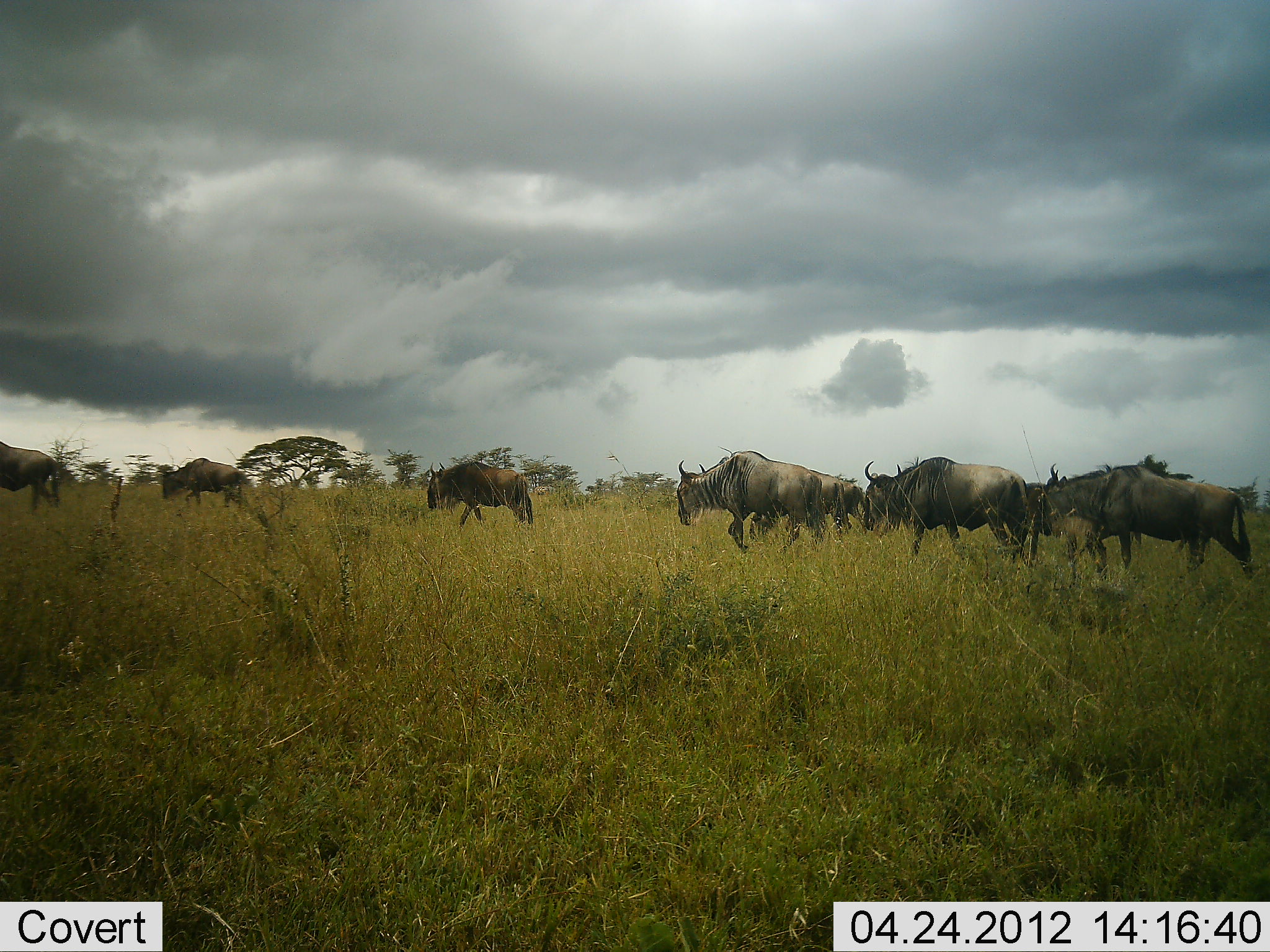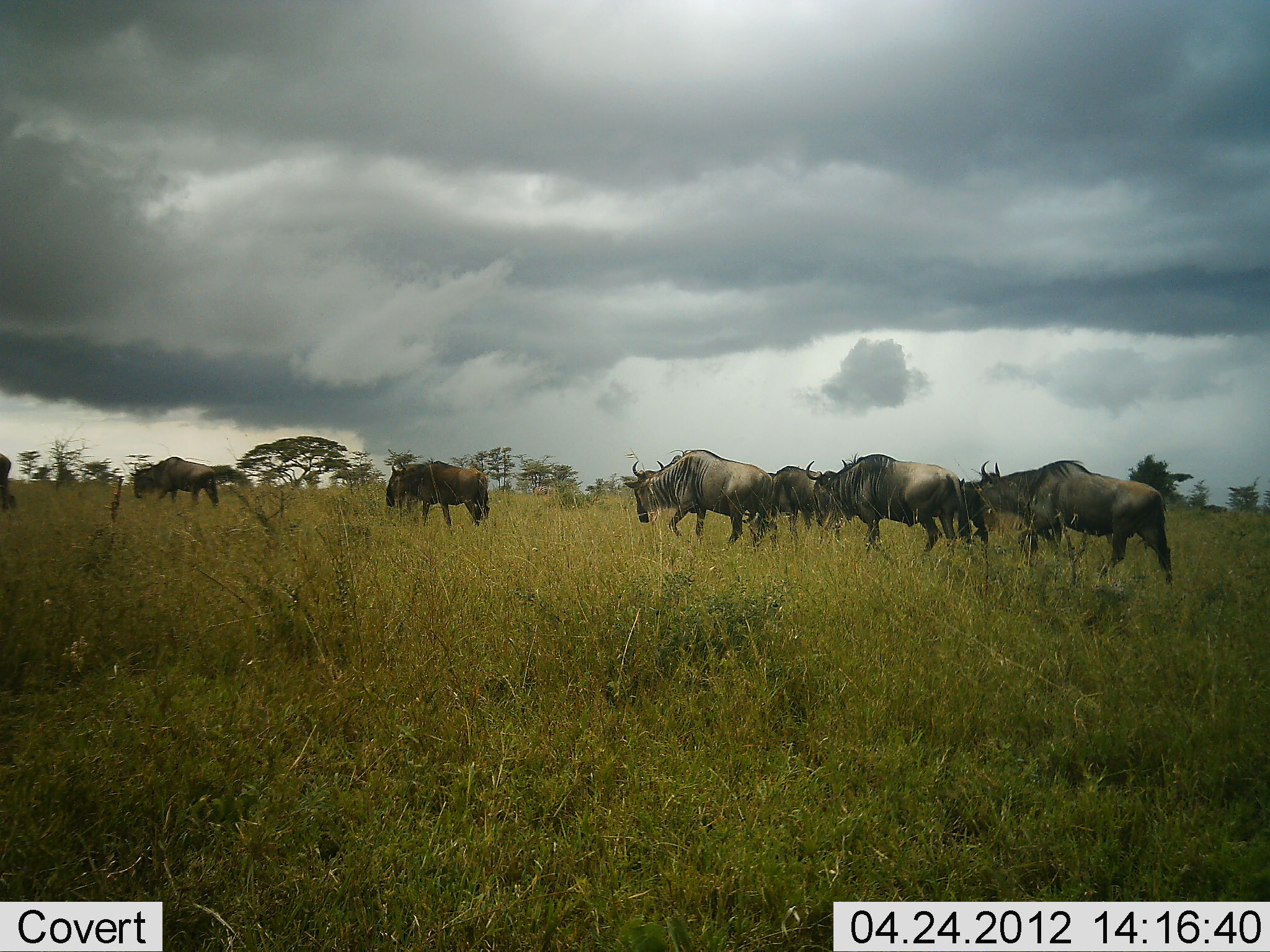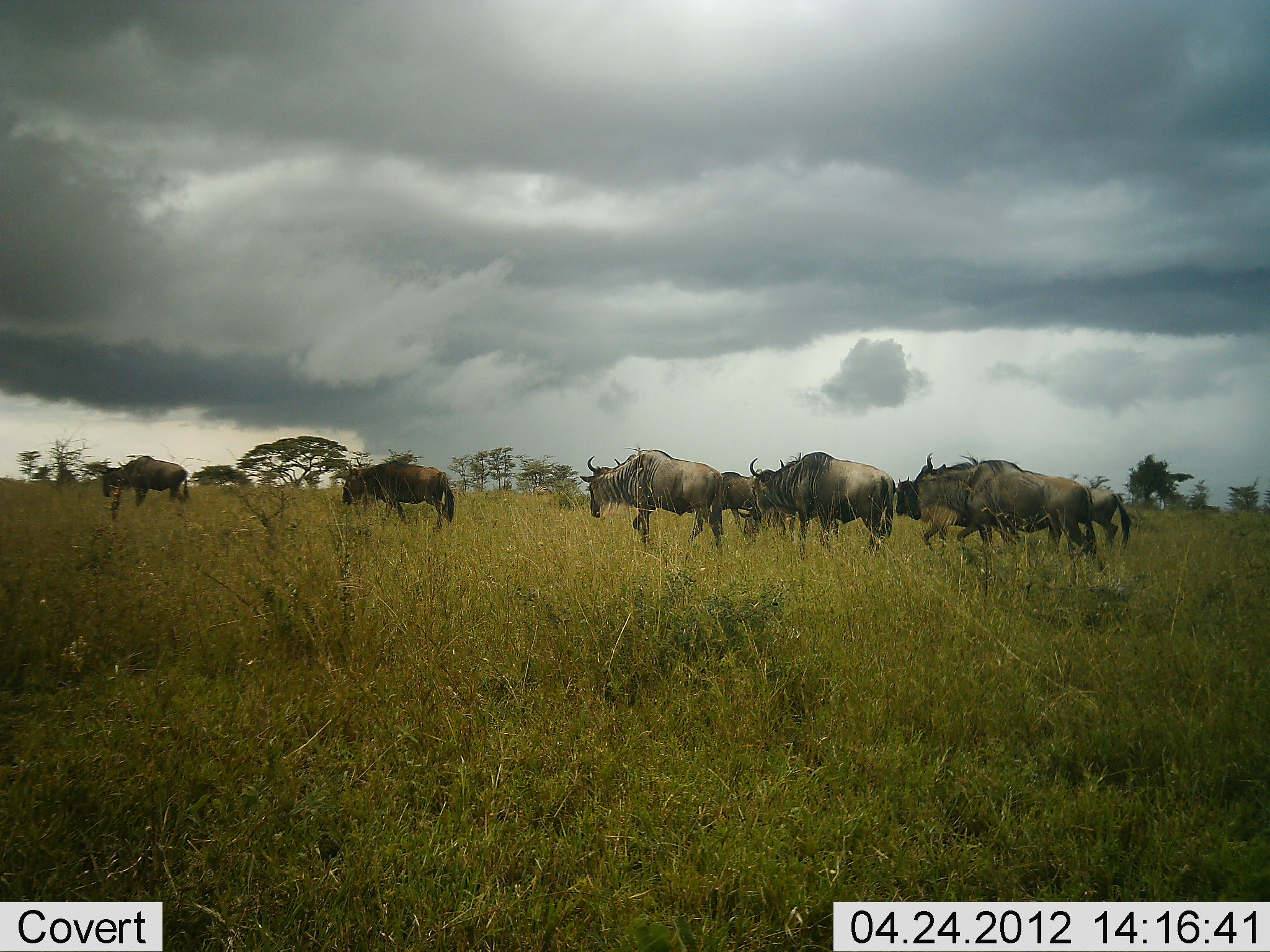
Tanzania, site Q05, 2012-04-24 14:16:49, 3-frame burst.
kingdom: Animalia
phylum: Chordata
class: Mammalia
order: Artiodactyla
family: Bovidae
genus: Connochaetes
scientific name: Connochaetes taurinus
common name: blue wildebeest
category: wildebeest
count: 9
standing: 0%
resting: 0%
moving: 100%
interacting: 0%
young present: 0%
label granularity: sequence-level